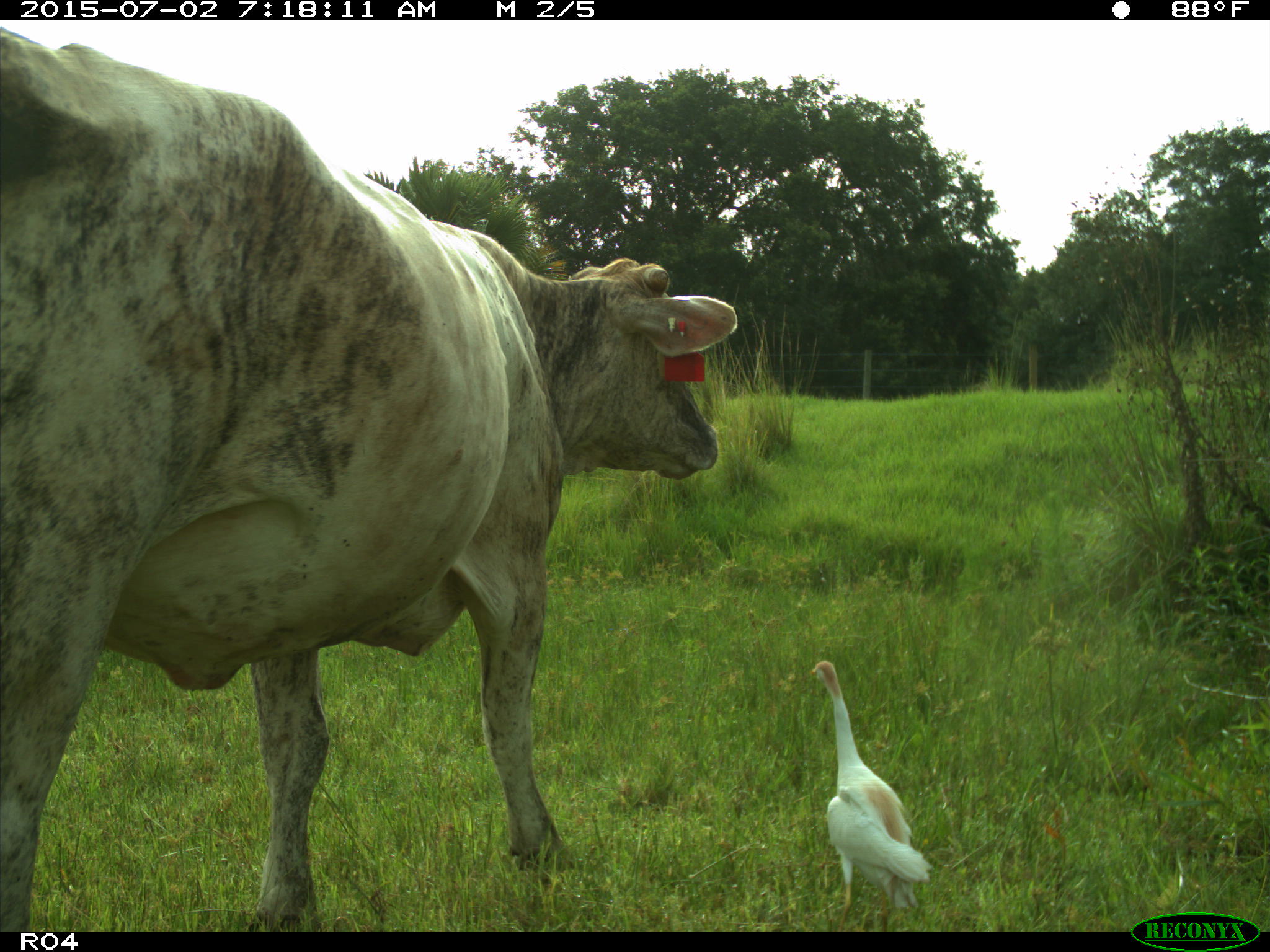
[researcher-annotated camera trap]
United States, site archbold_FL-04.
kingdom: Animalia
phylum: Chordata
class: Mammalia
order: Artiodactyla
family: Bovidae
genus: Bos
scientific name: Bos taurus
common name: domestic cow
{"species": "Bos taurus (domestic cow)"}